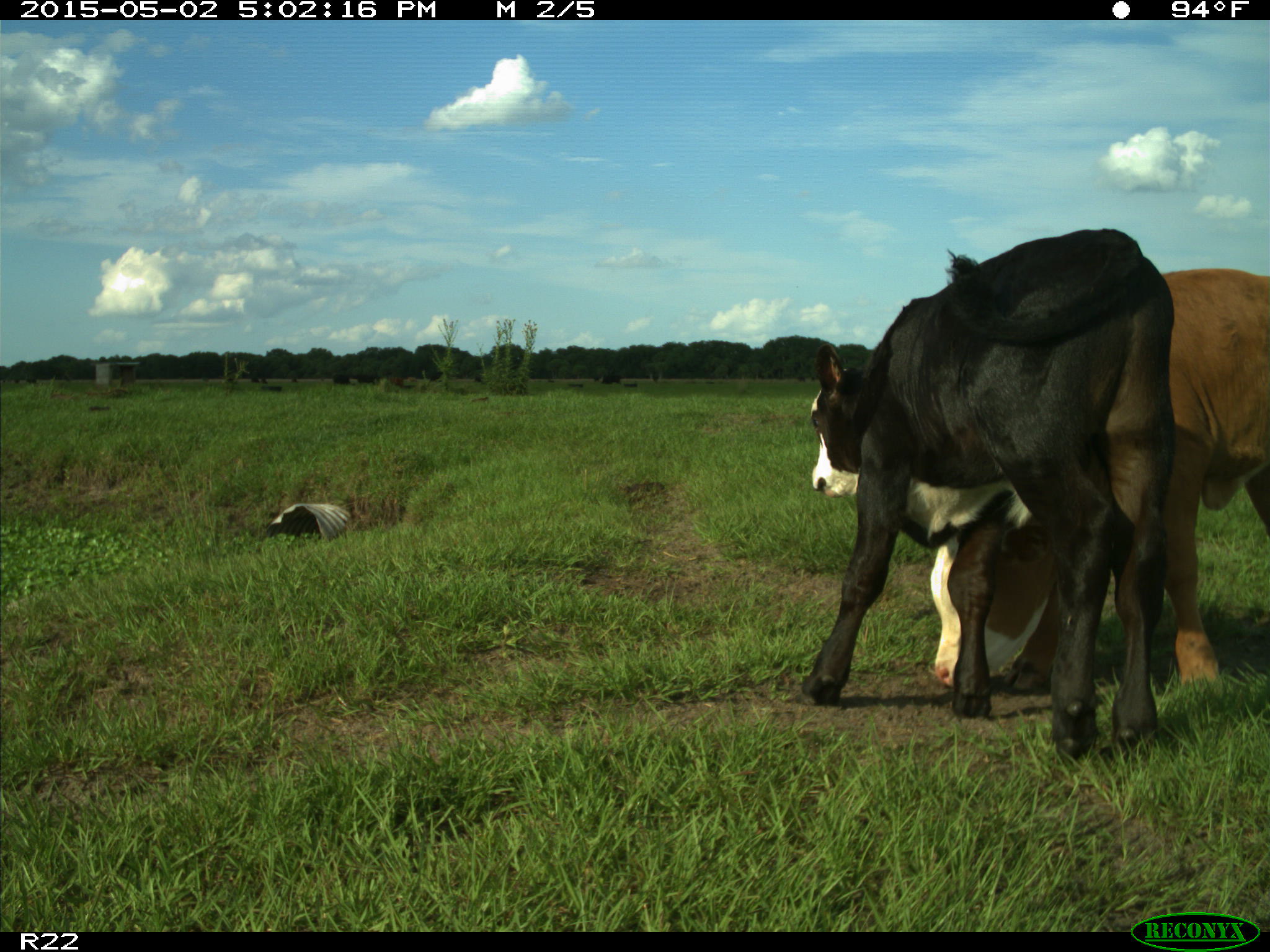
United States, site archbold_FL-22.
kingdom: Animalia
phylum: Chordata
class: Mammalia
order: Artiodactyla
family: Bovidae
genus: Bos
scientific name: Bos taurus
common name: domestic cow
Bos taurus (domestic cow).